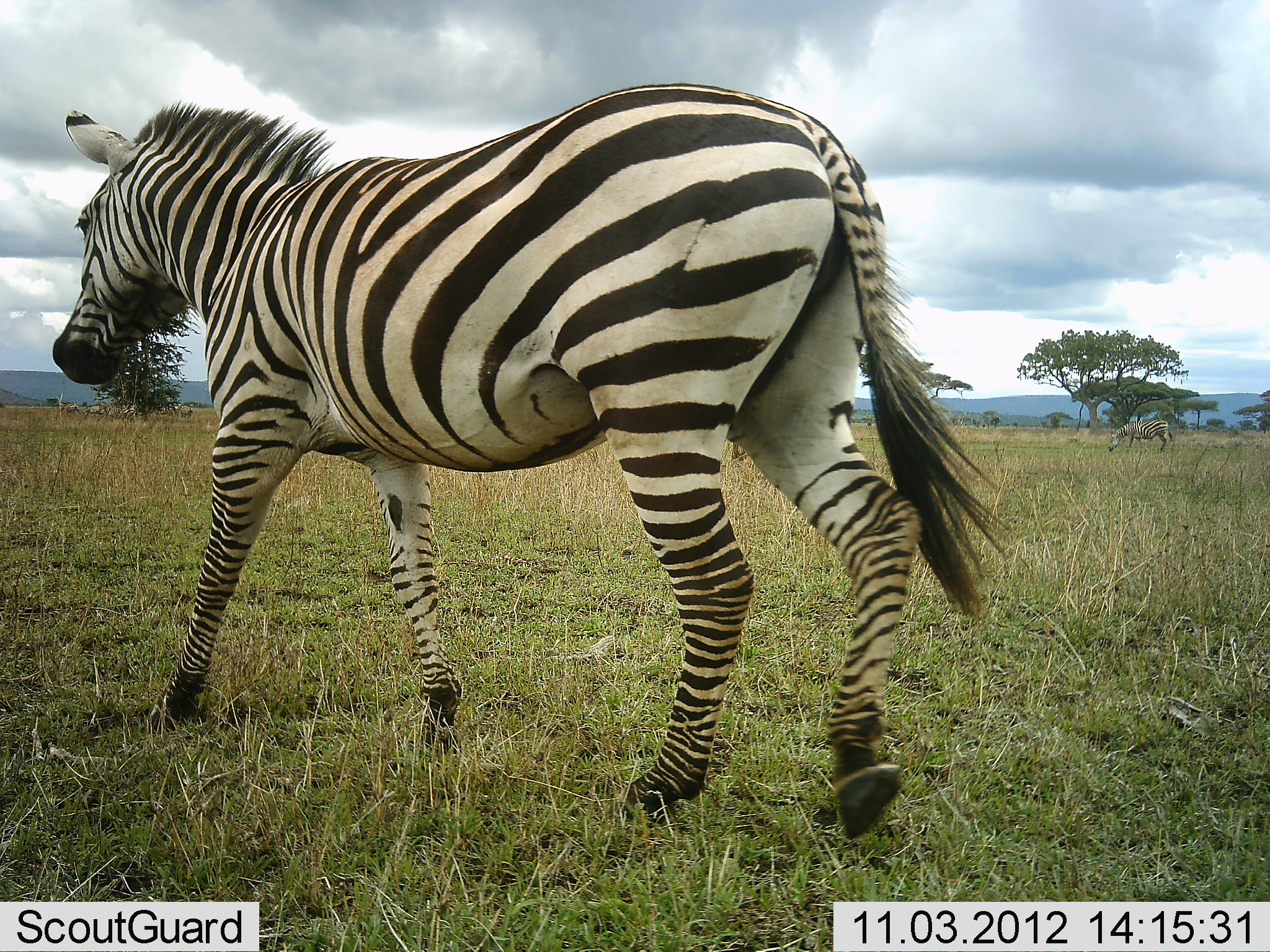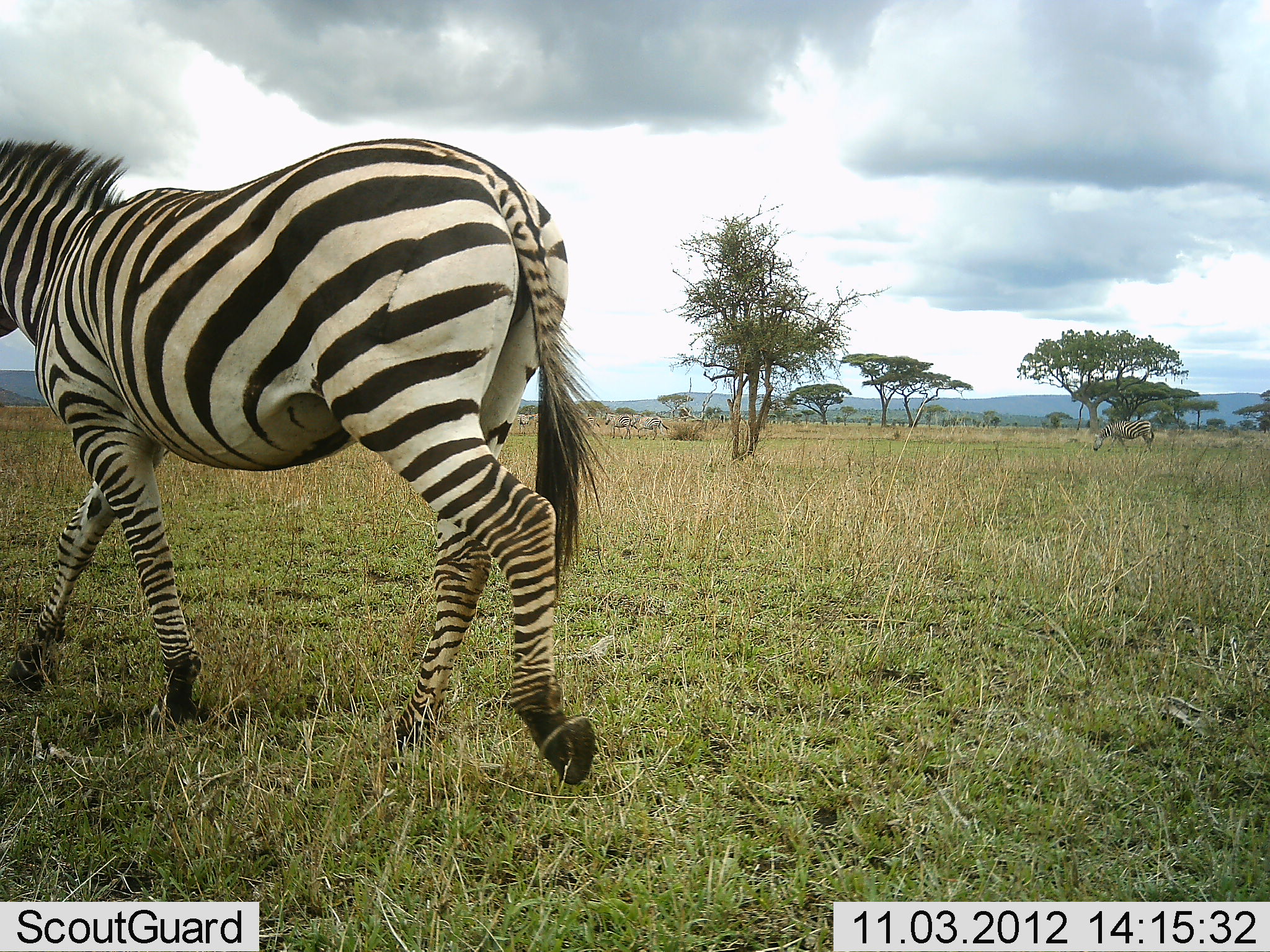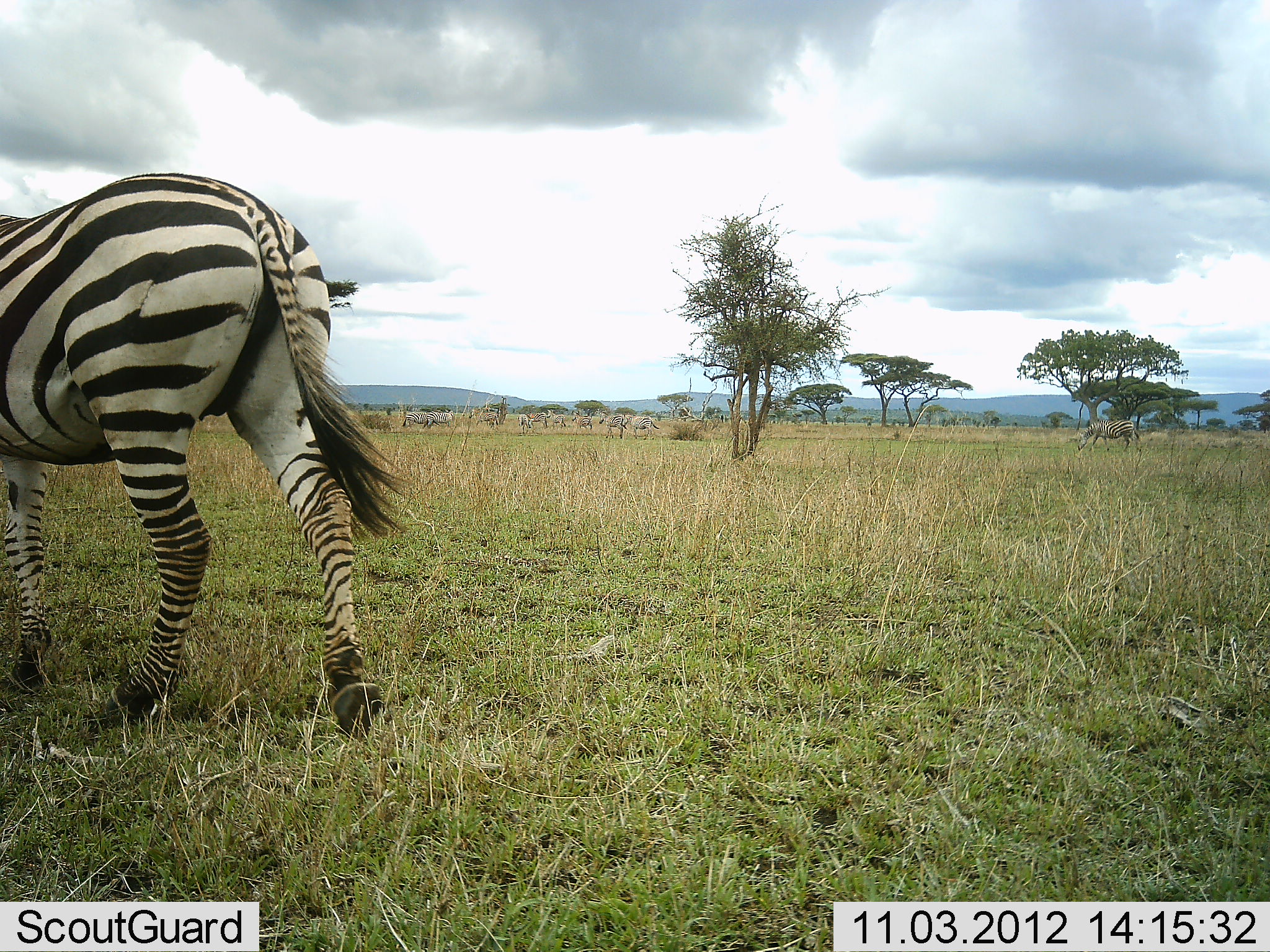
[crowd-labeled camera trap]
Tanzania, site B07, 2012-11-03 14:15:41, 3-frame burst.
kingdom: Animalia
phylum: Chordata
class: Mammalia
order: Perissodactyla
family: Equidae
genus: Equus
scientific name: Equus quagga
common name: plains zebra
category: zebra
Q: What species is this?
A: Zebra (plains zebra) (Equus quagga).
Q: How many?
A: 7.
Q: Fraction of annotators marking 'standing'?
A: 20%.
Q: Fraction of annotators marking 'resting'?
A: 0%.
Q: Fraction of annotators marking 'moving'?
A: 100%.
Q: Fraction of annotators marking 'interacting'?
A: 0%.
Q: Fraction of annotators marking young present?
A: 0%.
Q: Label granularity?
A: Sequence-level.